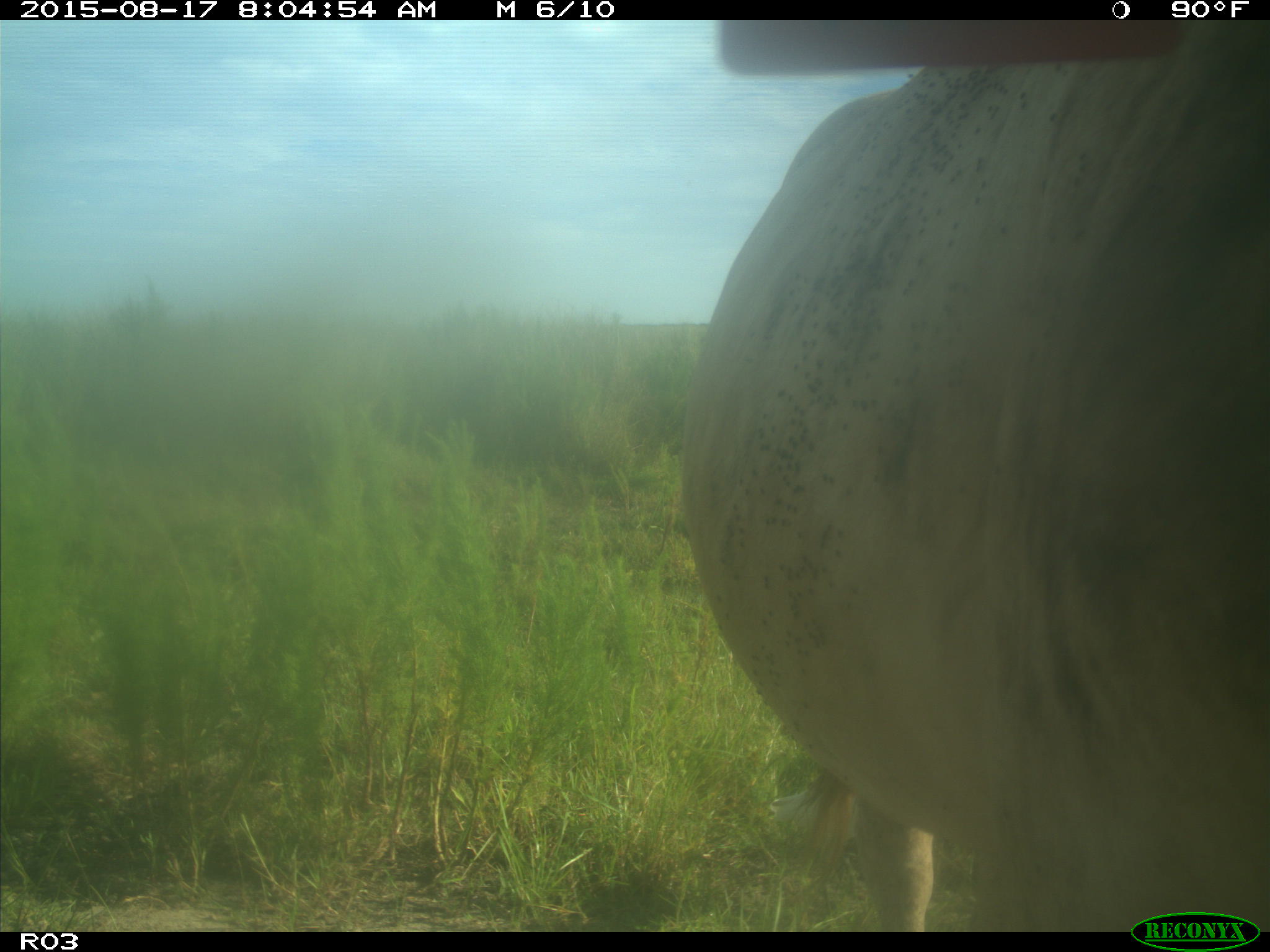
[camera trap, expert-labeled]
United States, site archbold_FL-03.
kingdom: Animalia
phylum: Chordata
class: Mammalia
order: Artiodactyla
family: Bovidae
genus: Bos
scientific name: Bos taurus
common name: domestic cow